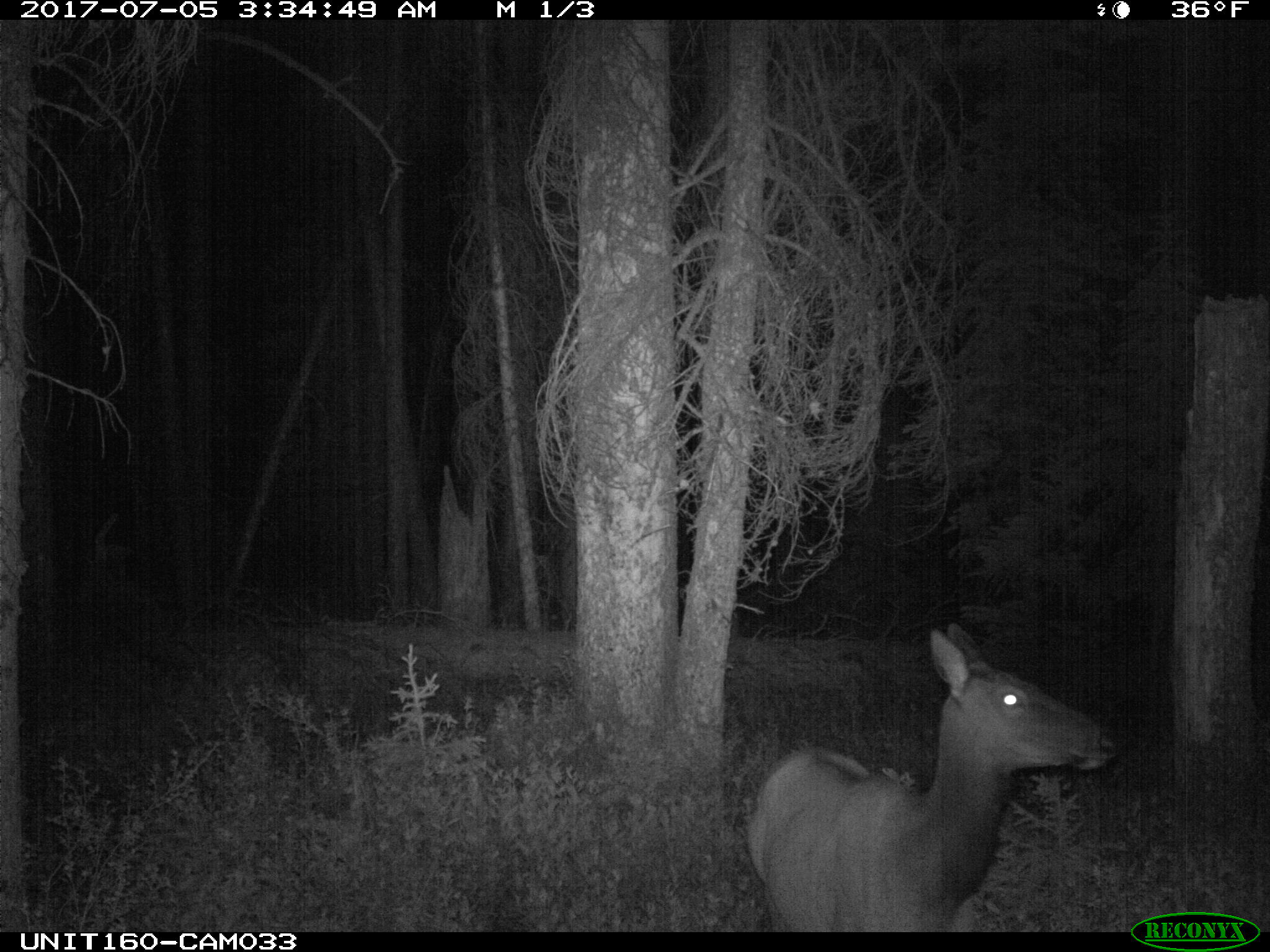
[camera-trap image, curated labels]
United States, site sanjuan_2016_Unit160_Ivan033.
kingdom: Animalia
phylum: Chordata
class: Mammalia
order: Artiodactyla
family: Cervidae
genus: Cervus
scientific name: Cervus elaphus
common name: red deer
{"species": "Cervus elaphus (red deer)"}